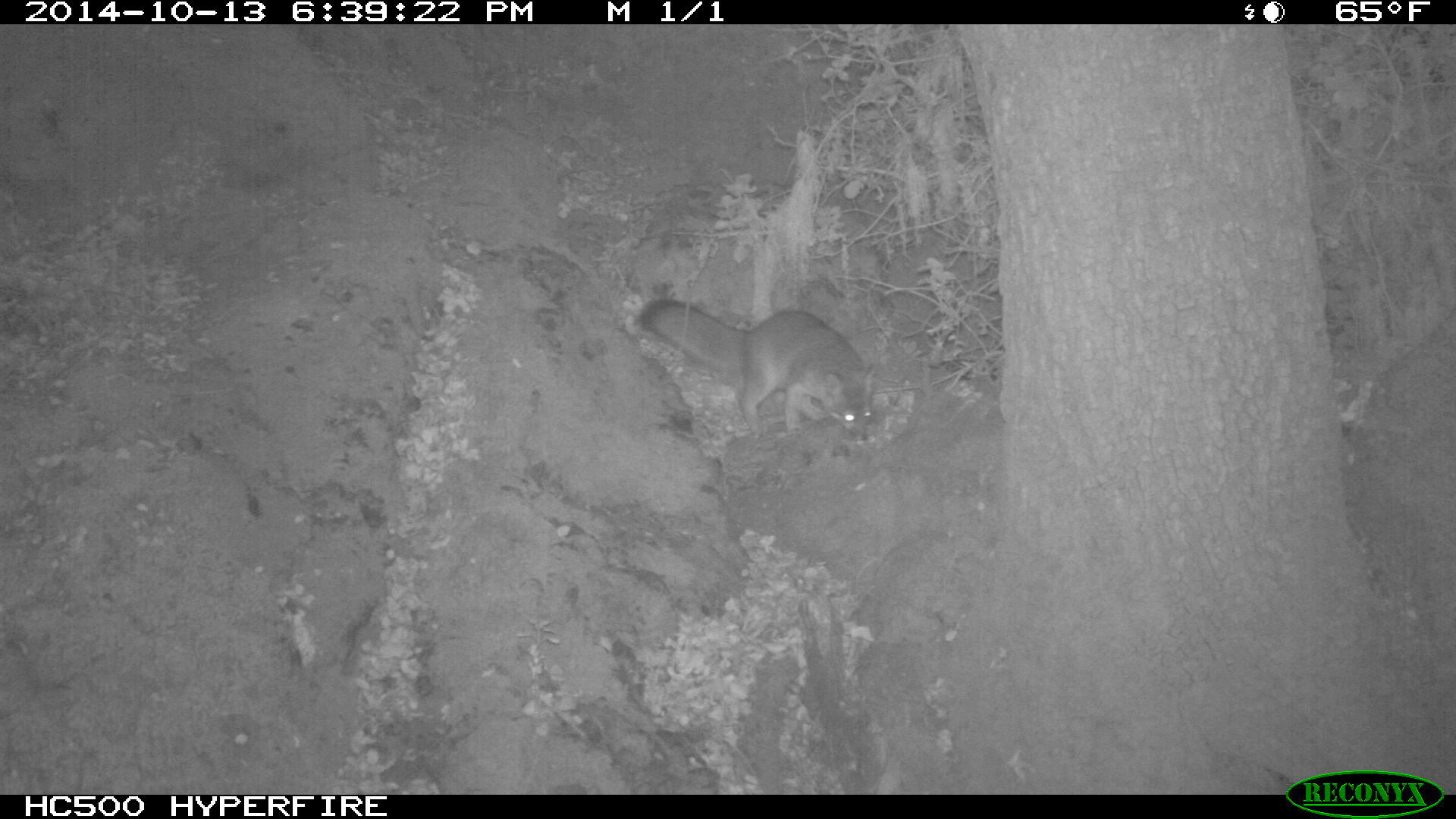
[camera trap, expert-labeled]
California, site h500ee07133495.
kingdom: Animalia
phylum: Chordata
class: Mammalia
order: Carnivora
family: Canidae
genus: Urocyon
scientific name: Urocyon littoralis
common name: island fox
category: fox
Fox (island fox) (Urocyon littoralis).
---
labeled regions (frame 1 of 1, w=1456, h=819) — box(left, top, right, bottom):
fox: box(638, 297, 873, 441)